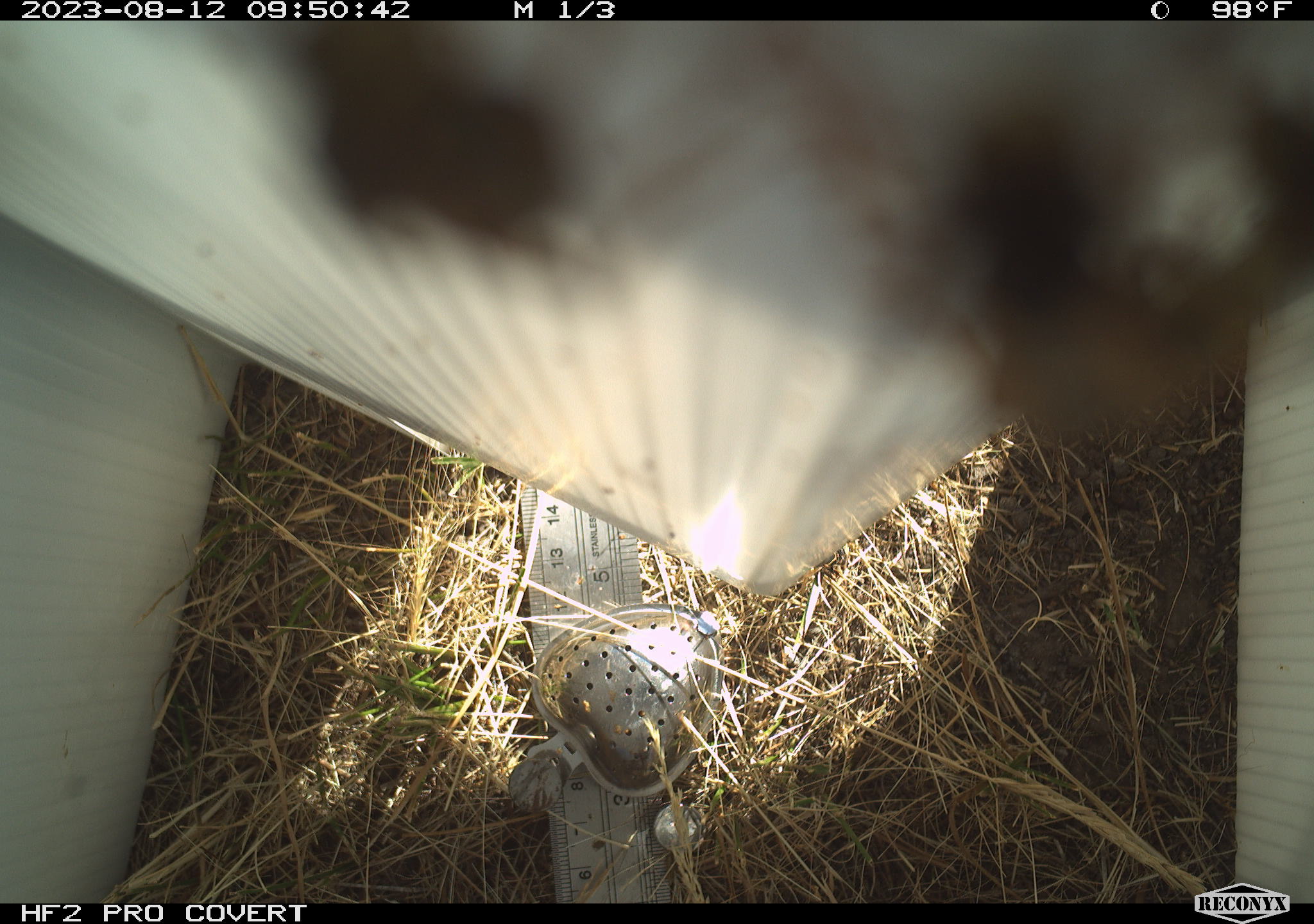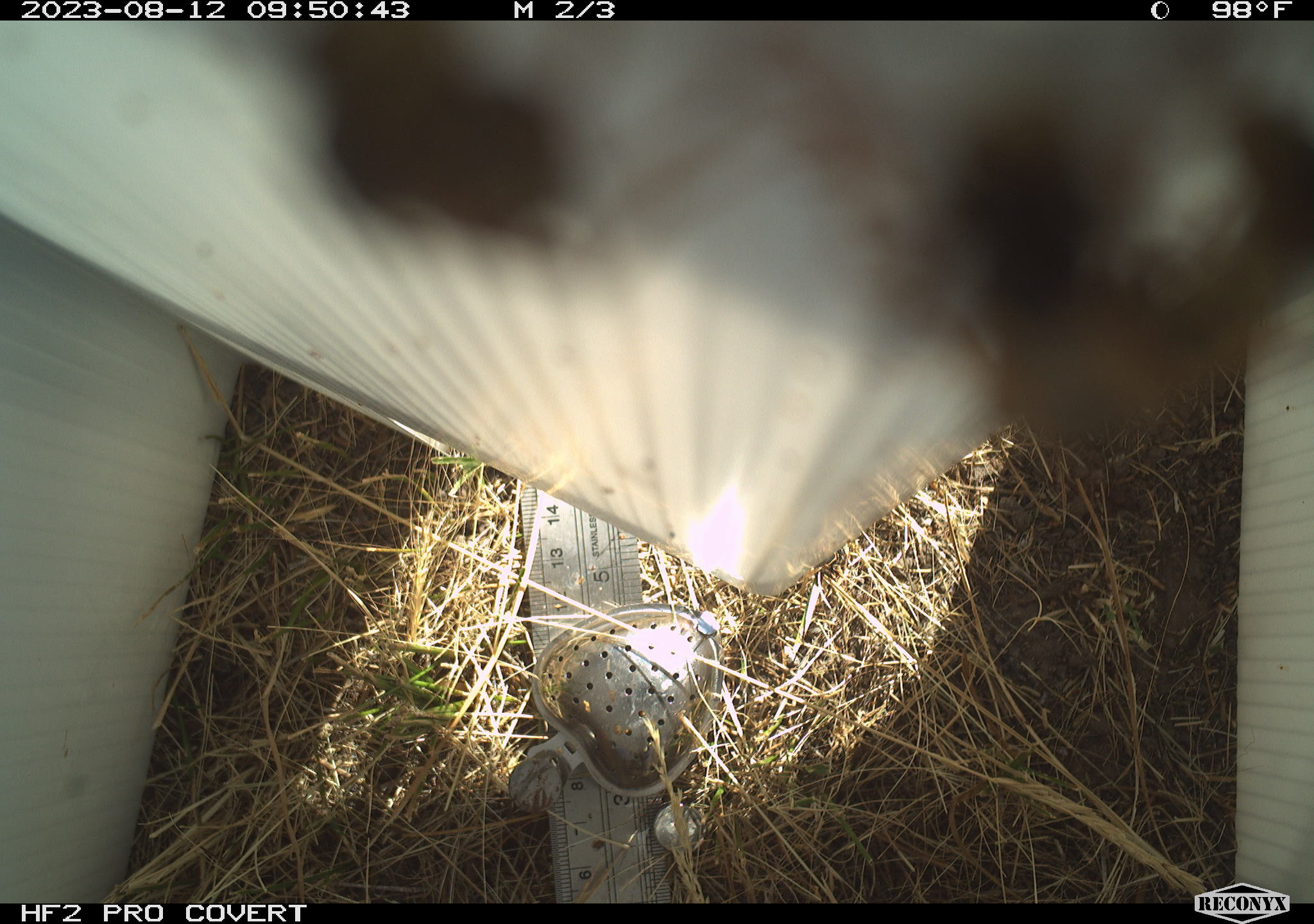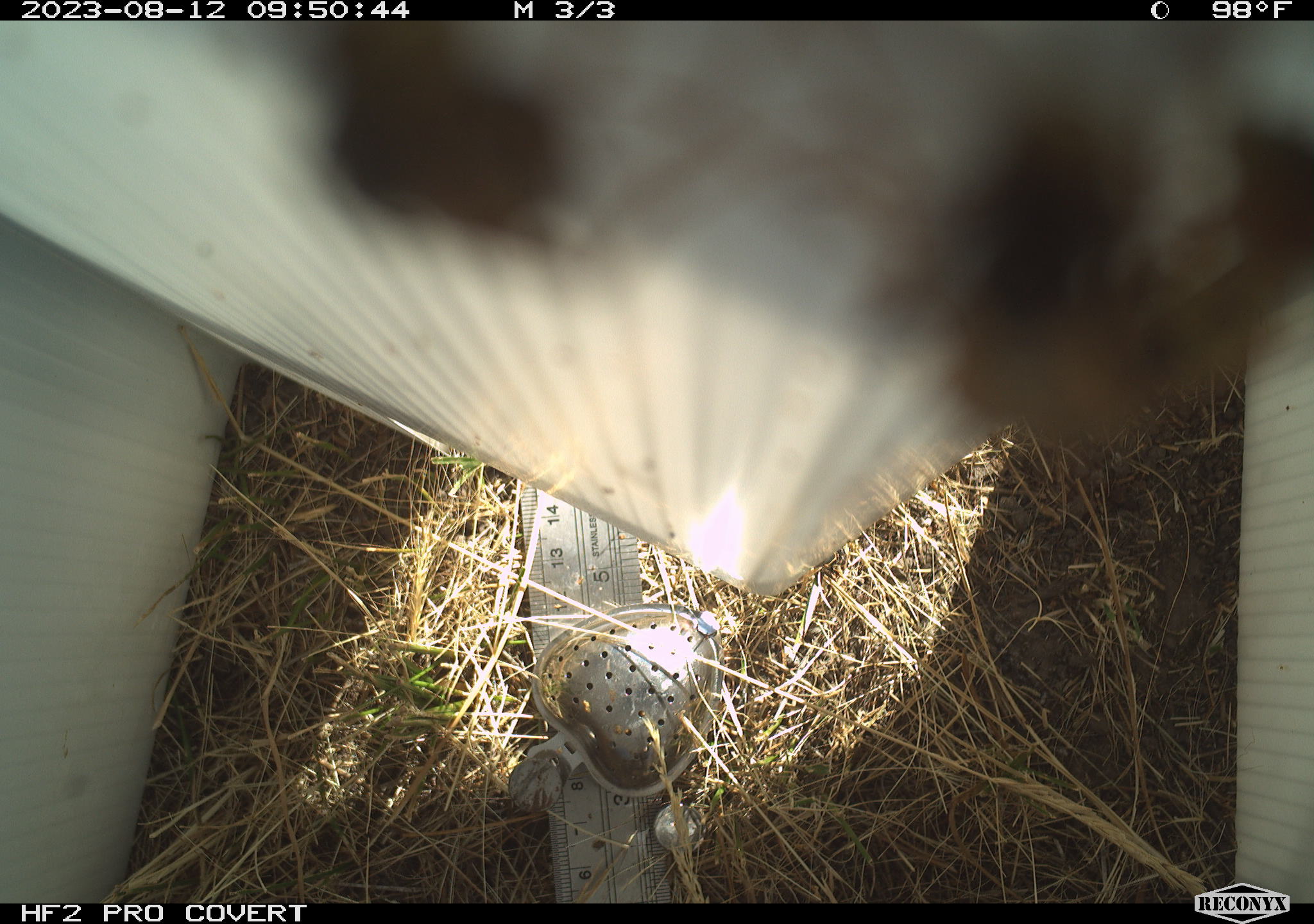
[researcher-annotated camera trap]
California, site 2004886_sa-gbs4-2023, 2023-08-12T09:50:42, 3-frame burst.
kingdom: Animalia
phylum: Arthropoda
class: Insecta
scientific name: Insecta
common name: insect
Insect (Insecta).